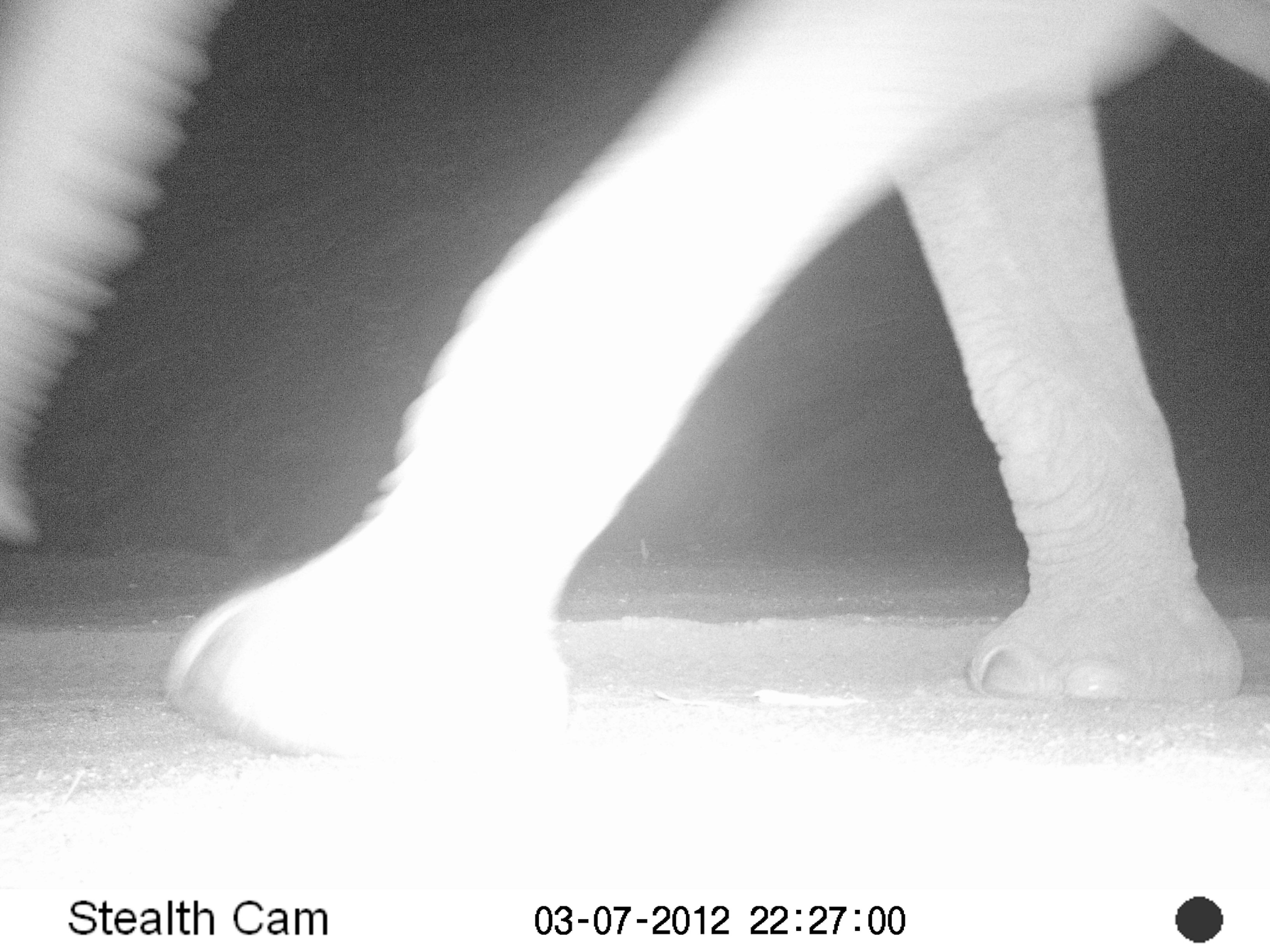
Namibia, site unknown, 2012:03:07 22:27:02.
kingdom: Animalia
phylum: Chordata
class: Mammalia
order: Proboscidea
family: Elephantidae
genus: Loxodonta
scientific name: Loxodonta africana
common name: african elephant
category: loxodanta africana